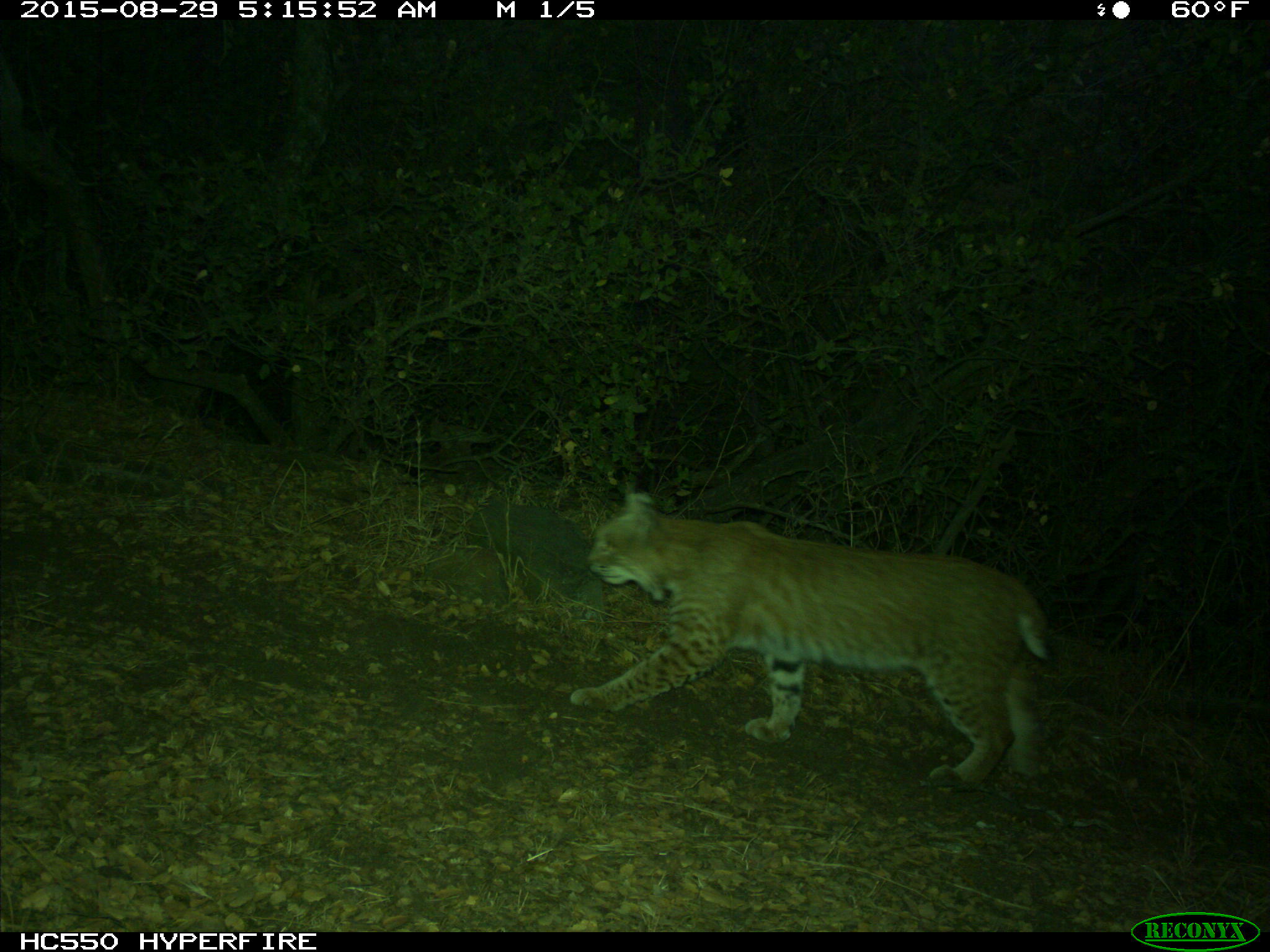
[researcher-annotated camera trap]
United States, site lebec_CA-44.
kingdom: Animalia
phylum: Chordata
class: Mammalia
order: Carnivora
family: Felidae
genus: Lynx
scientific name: Lynx rufus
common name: bobcat